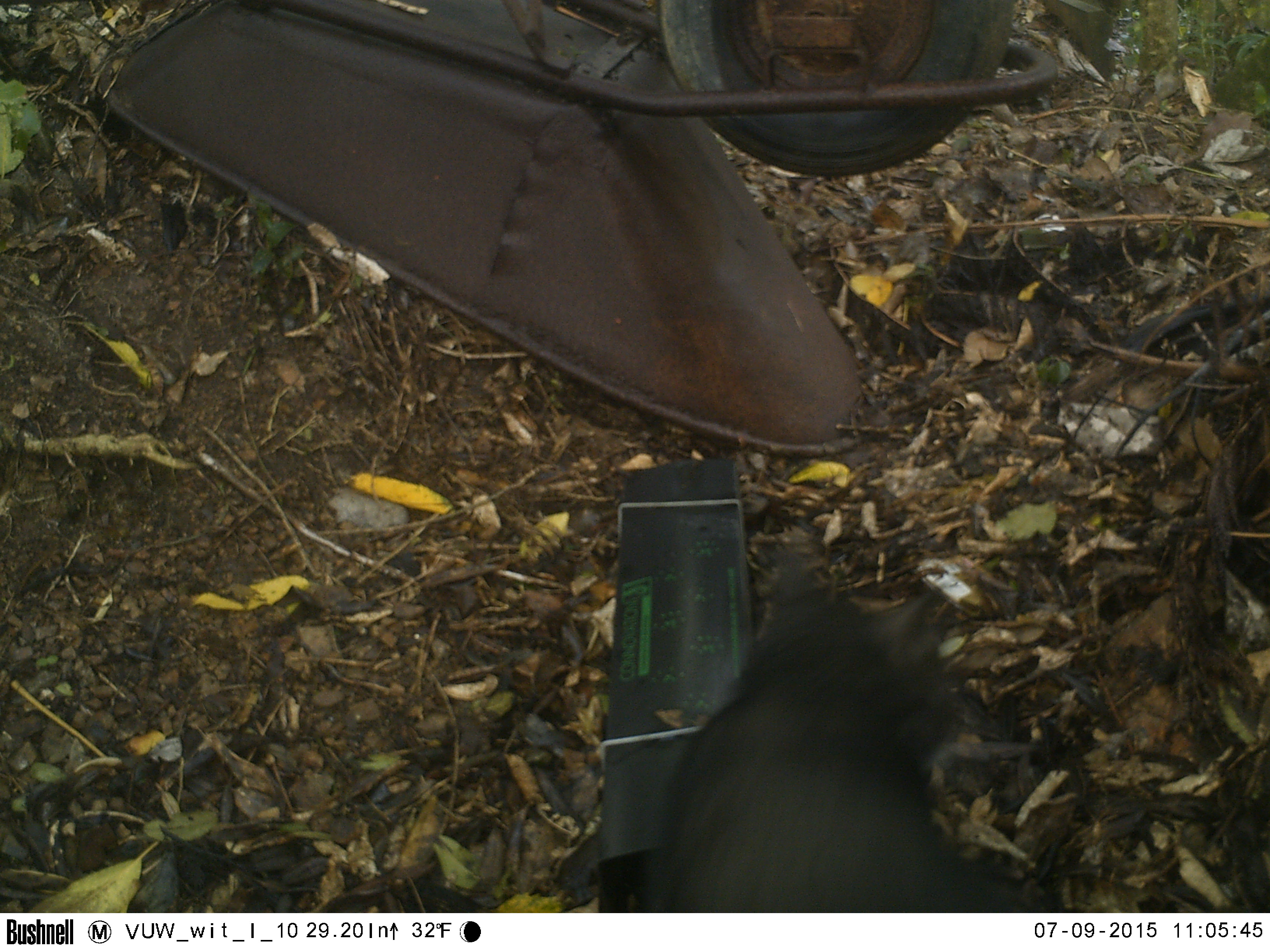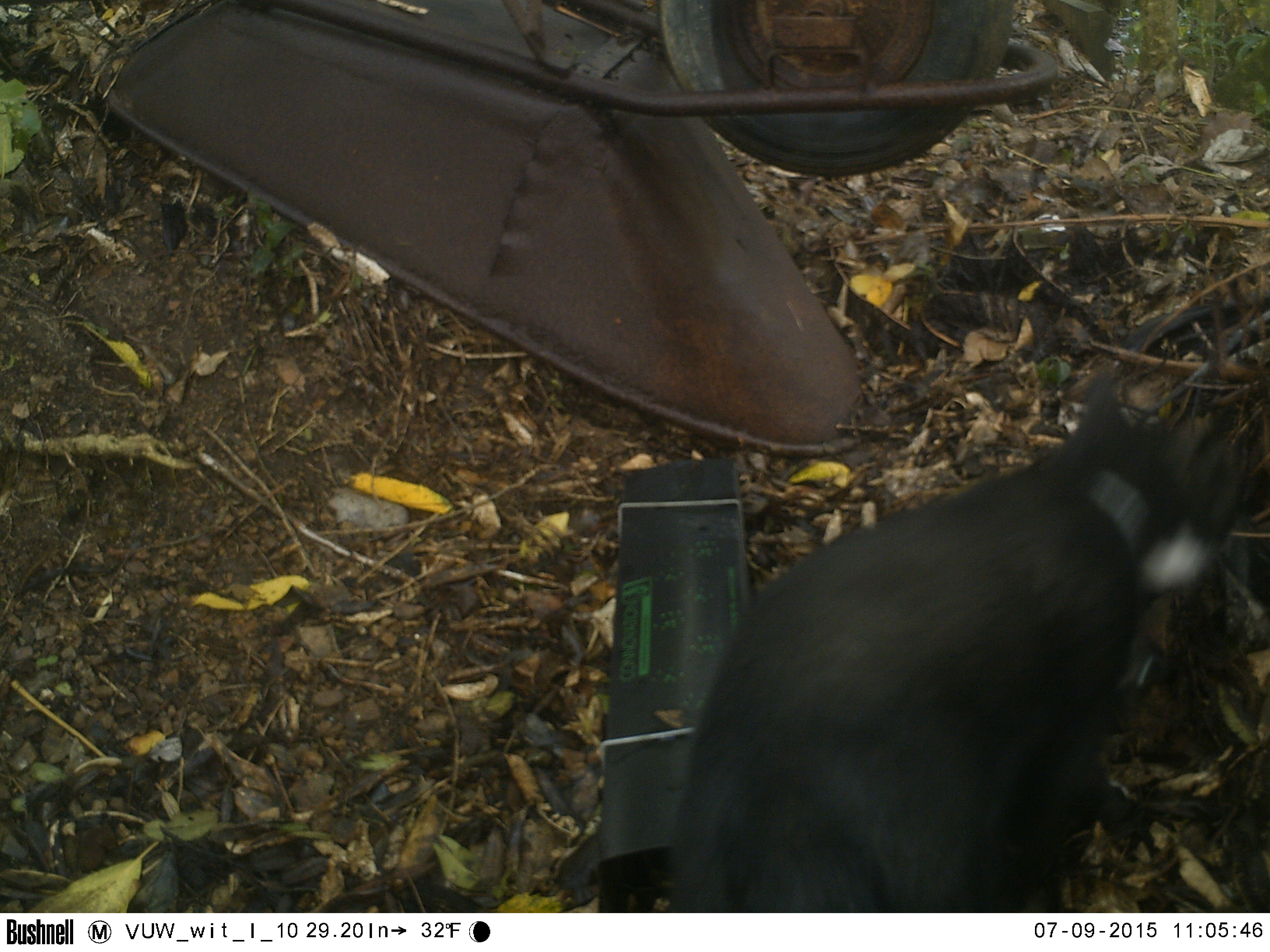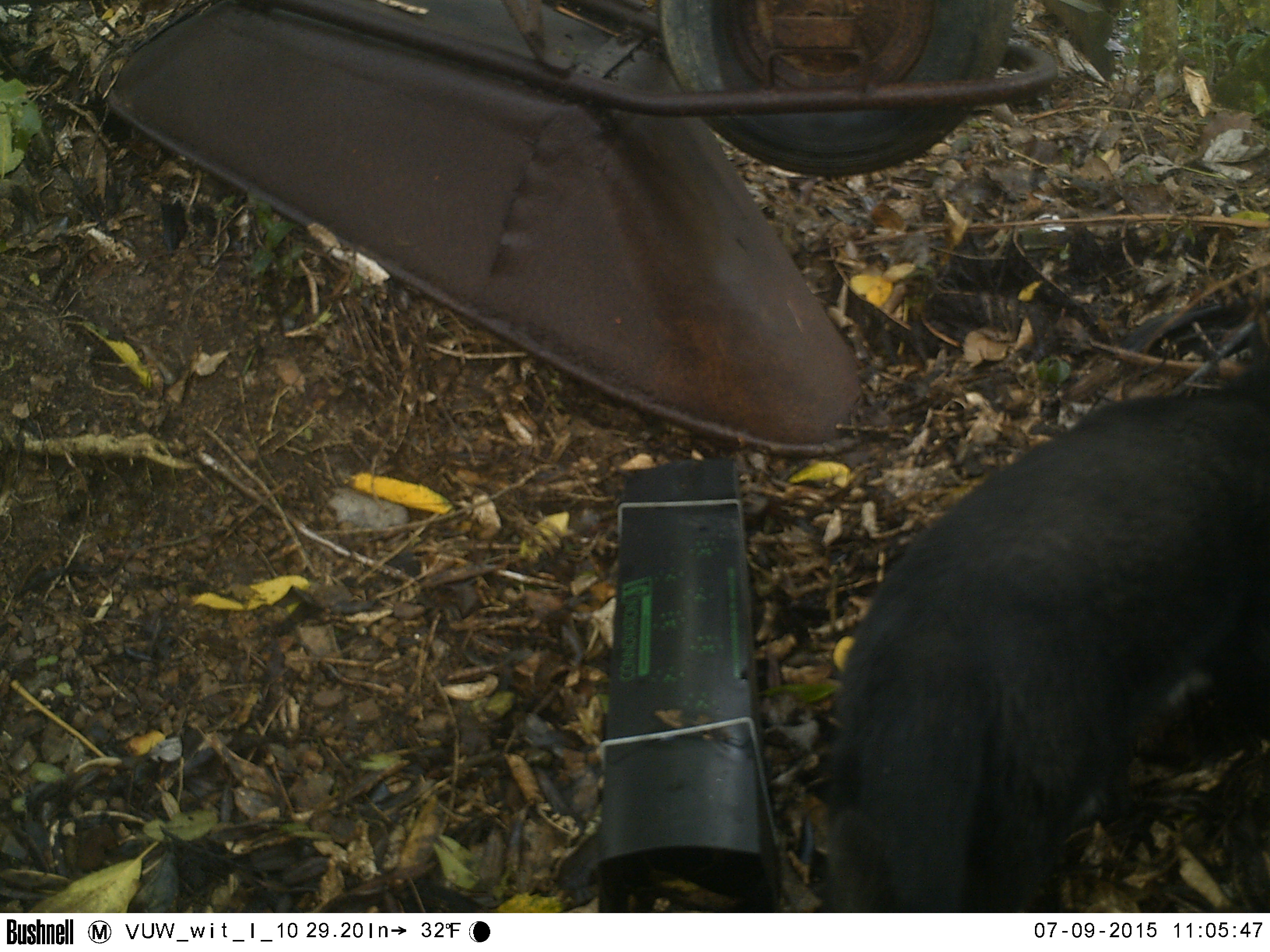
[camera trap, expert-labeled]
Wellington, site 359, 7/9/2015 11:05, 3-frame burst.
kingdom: Animalia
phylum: Chordata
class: Mammalia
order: Carnivora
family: Felidae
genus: Felis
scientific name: Felis catus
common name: cat